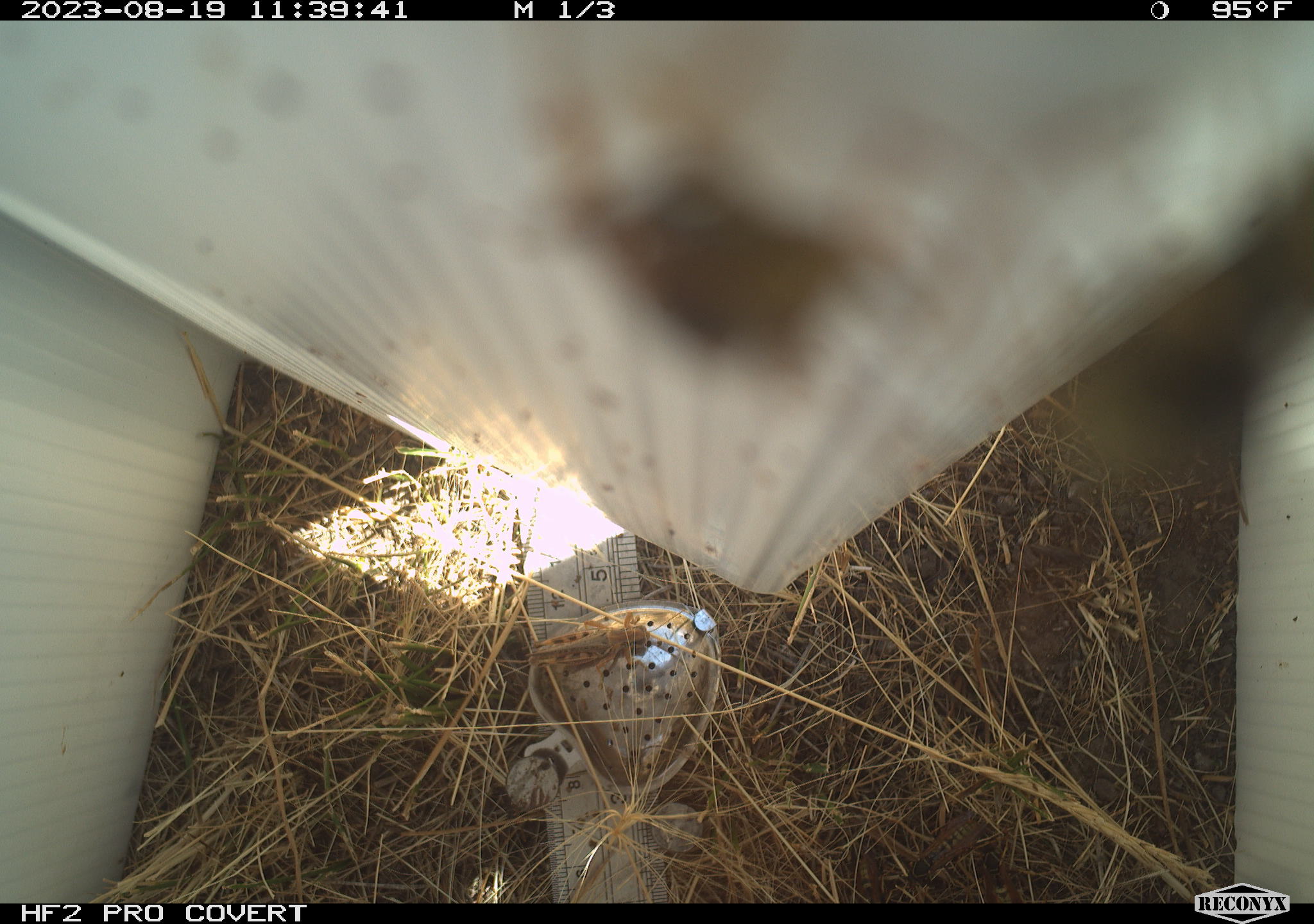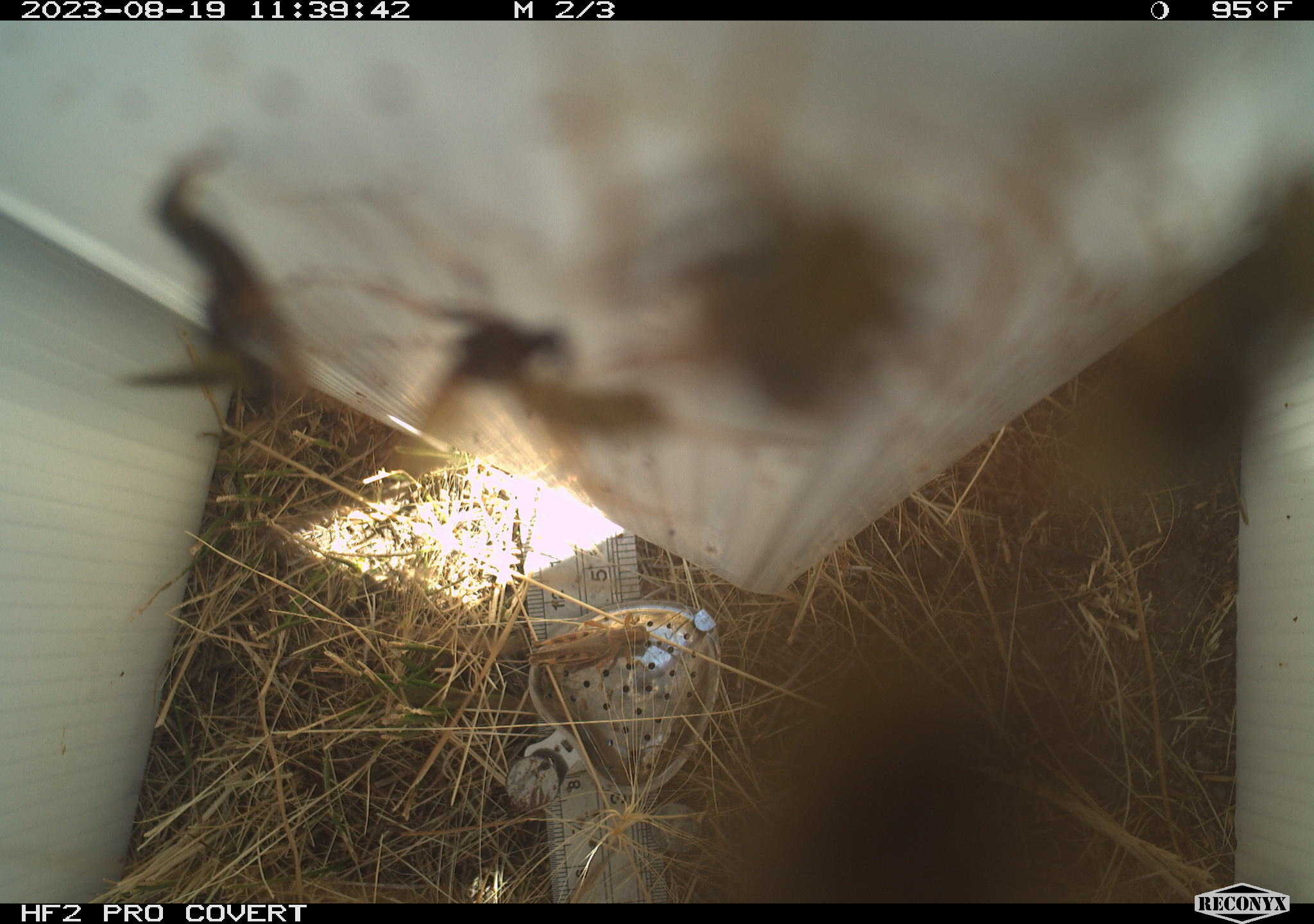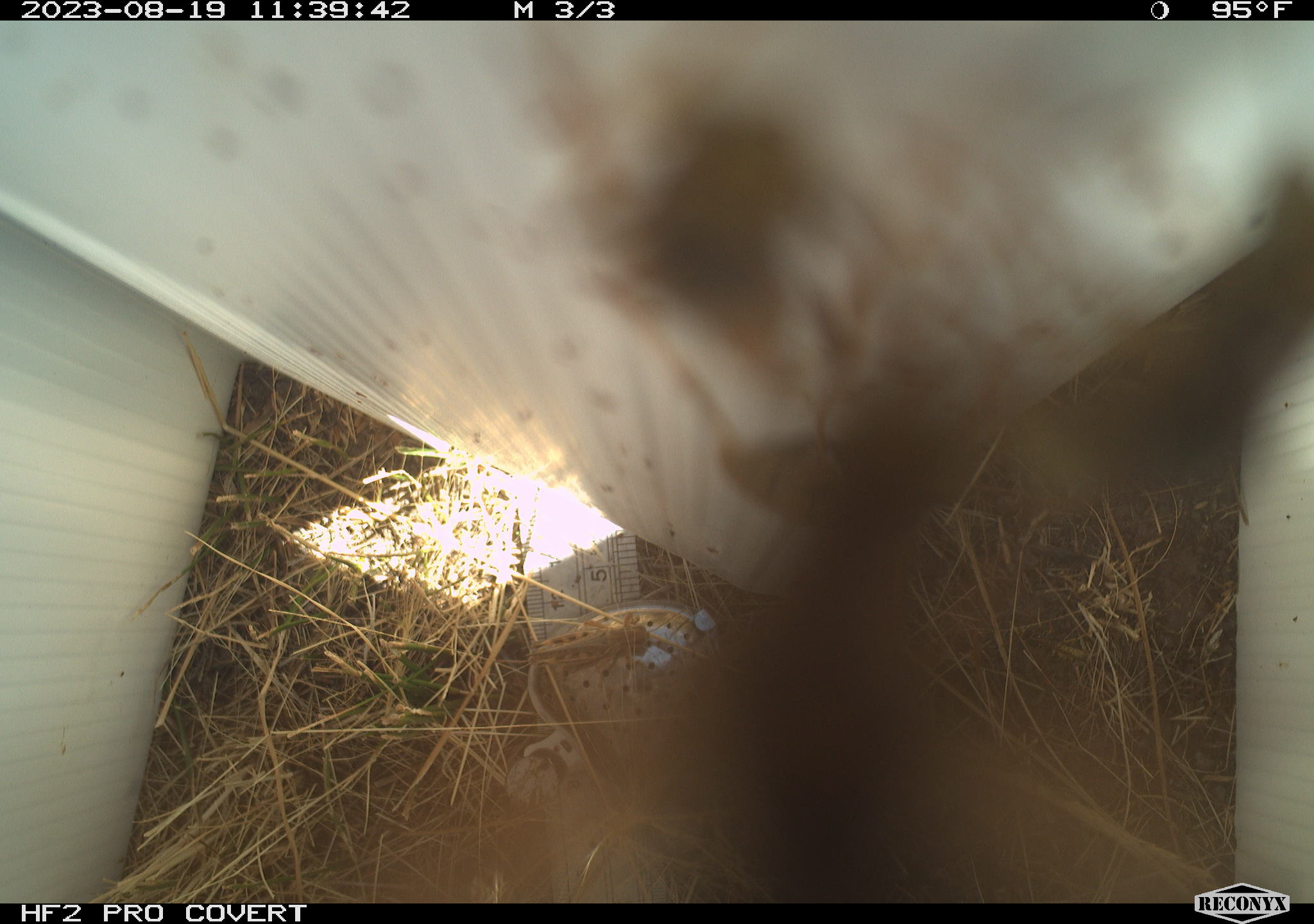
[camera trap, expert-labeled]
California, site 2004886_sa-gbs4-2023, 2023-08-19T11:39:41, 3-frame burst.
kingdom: Animalia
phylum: Arthropoda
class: Insecta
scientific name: Insecta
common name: insect